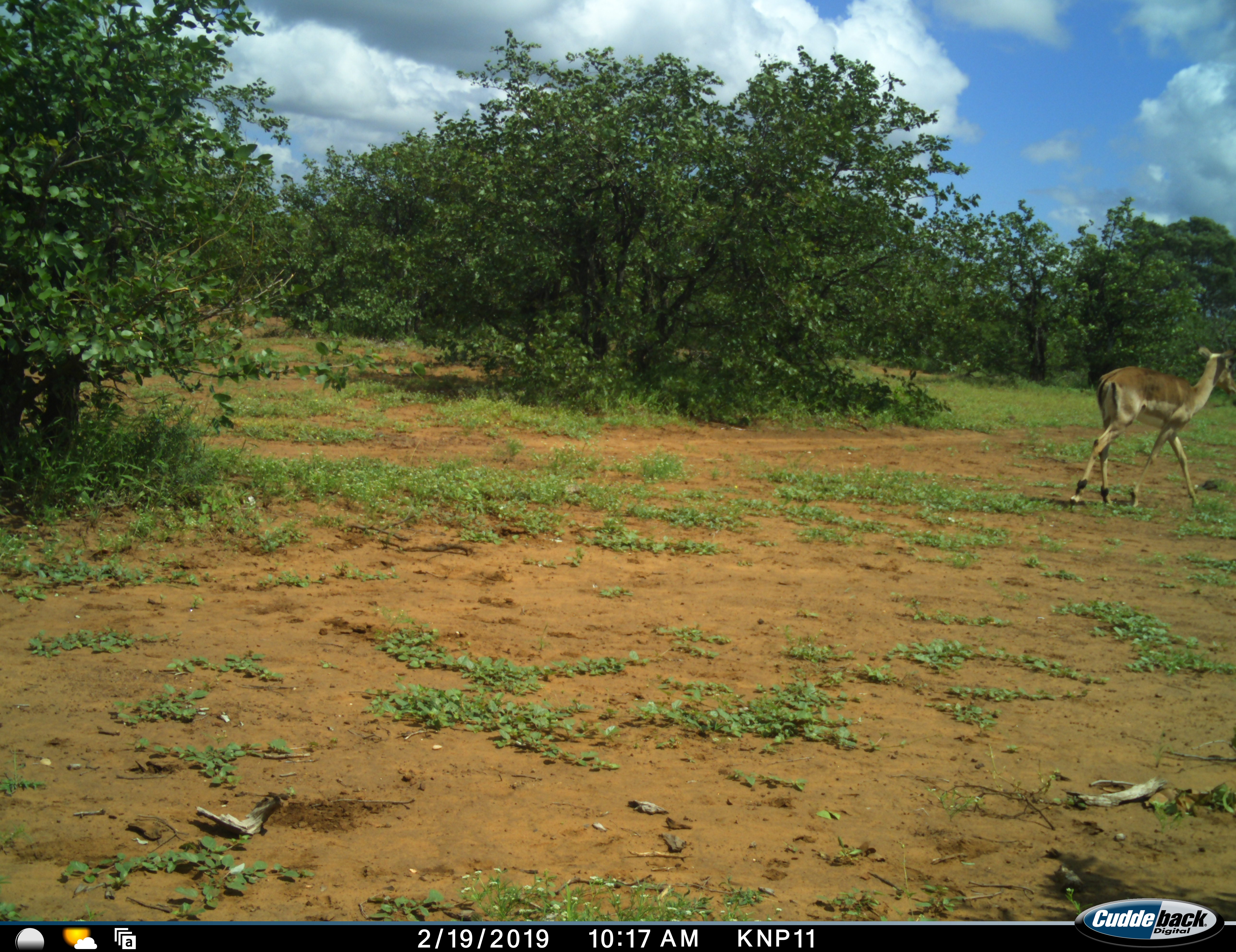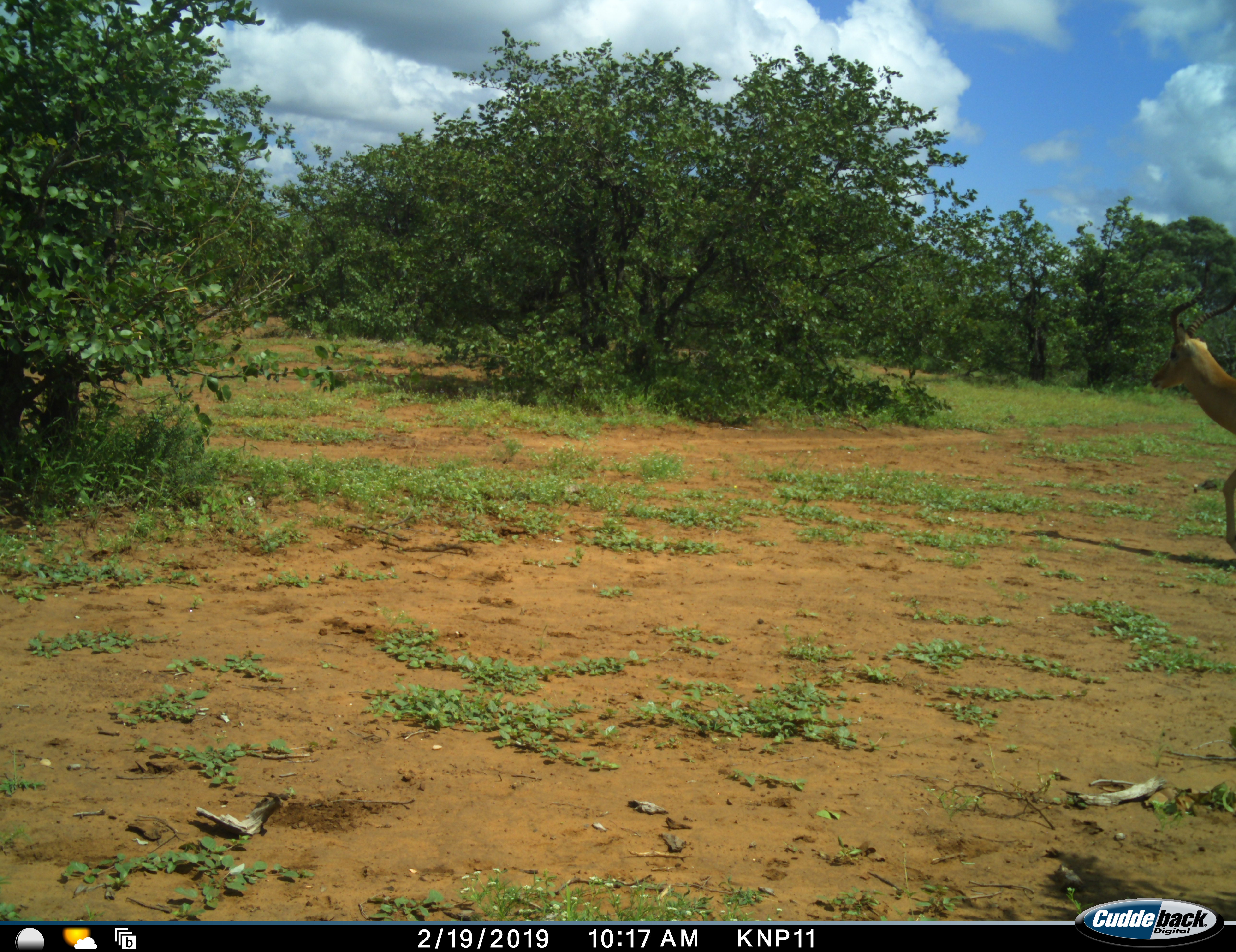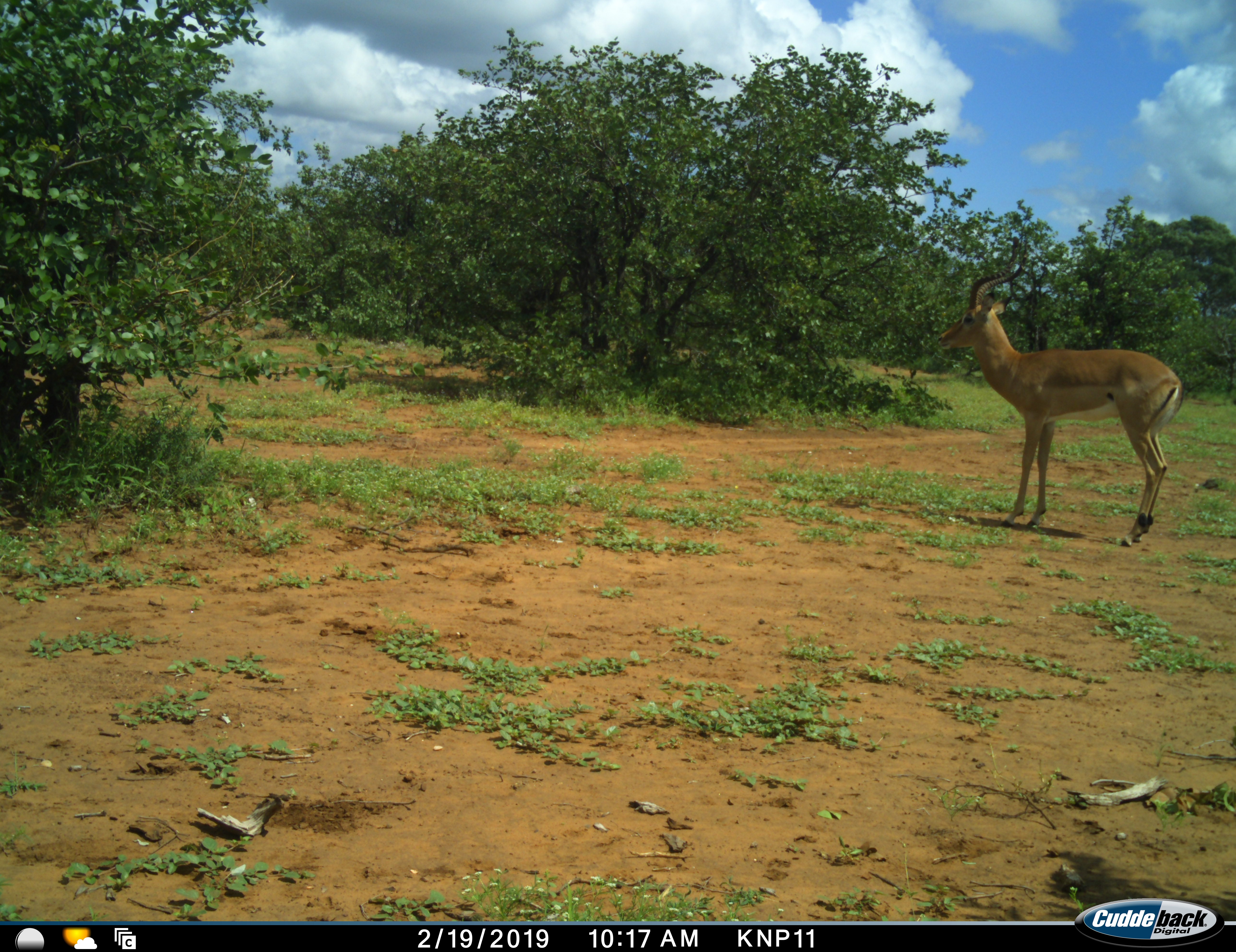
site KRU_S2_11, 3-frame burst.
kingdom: Animalia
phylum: Chordata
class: Mammalia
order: Artiodactyla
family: Bovidae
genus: Aepyceros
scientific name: Aepyceros melampus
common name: impala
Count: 1.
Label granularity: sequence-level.